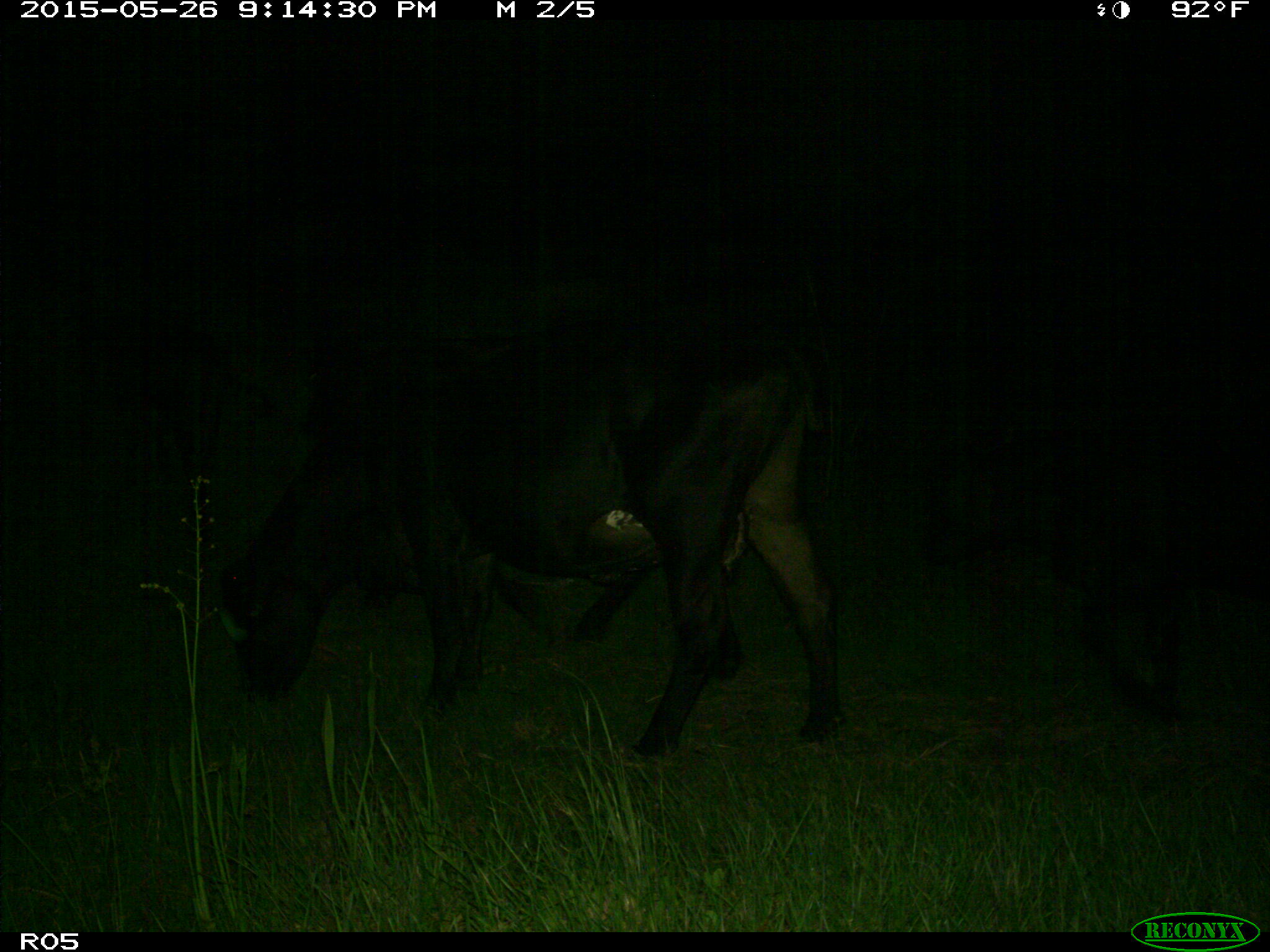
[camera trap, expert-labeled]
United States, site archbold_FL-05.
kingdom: Animalia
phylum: Chordata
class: Mammalia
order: Artiodactyla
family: Bovidae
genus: Bos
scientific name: Bos taurus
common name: domestic cow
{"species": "Bos taurus (domestic cow)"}